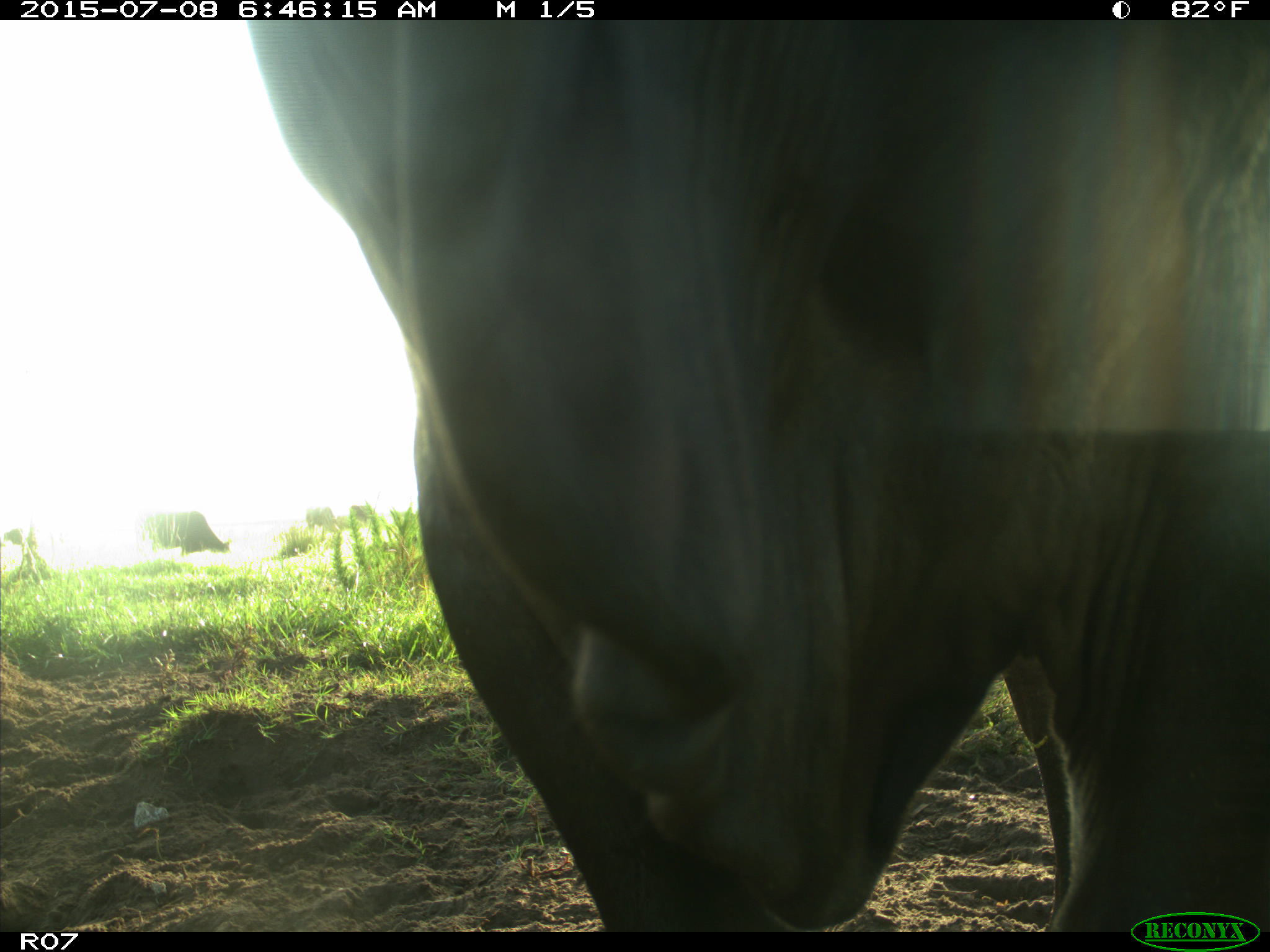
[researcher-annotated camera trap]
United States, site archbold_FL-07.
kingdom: Animalia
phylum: Chordata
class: Mammalia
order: Artiodactyla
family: Bovidae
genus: Bos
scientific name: Bos taurus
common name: domestic cow